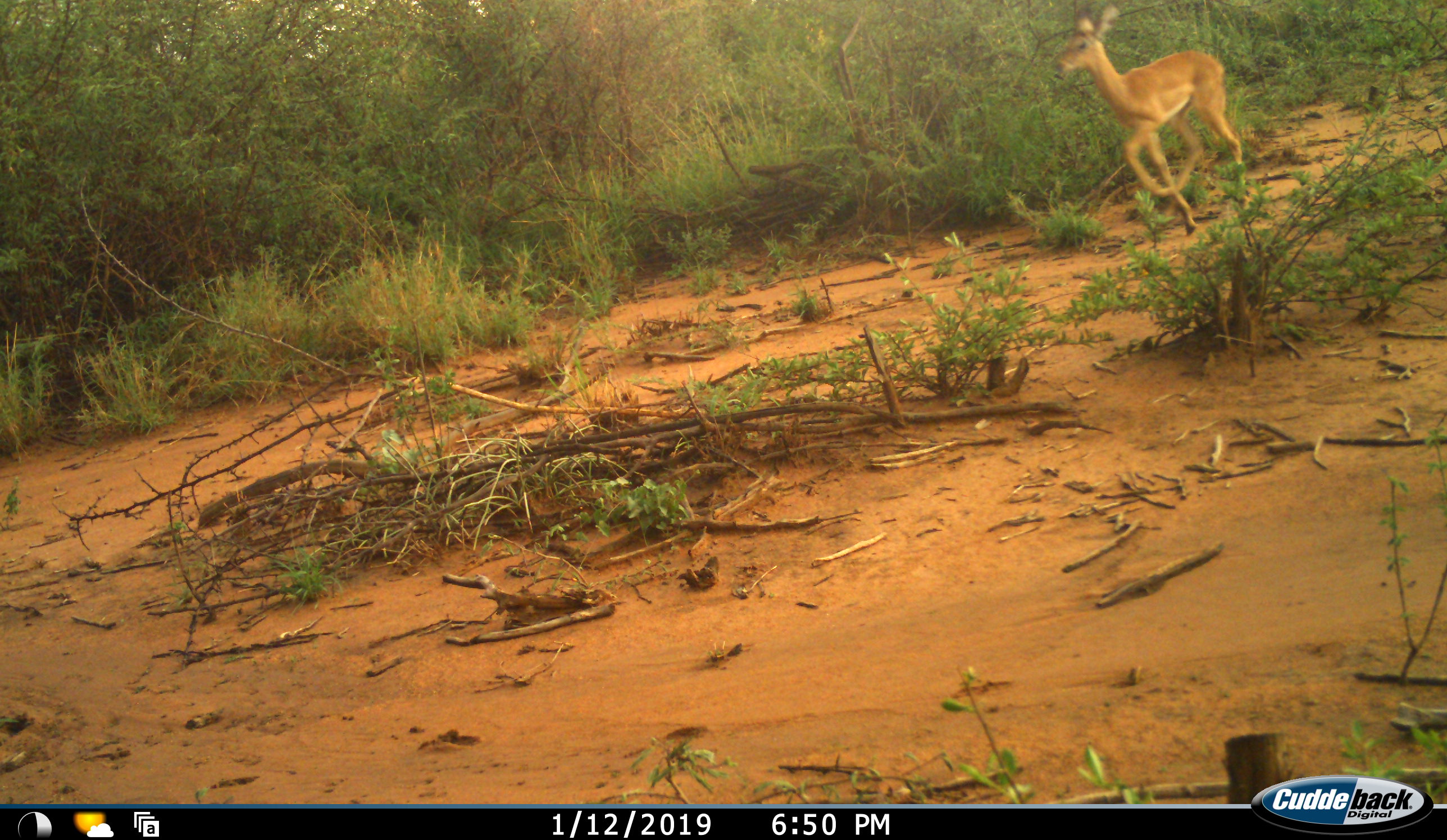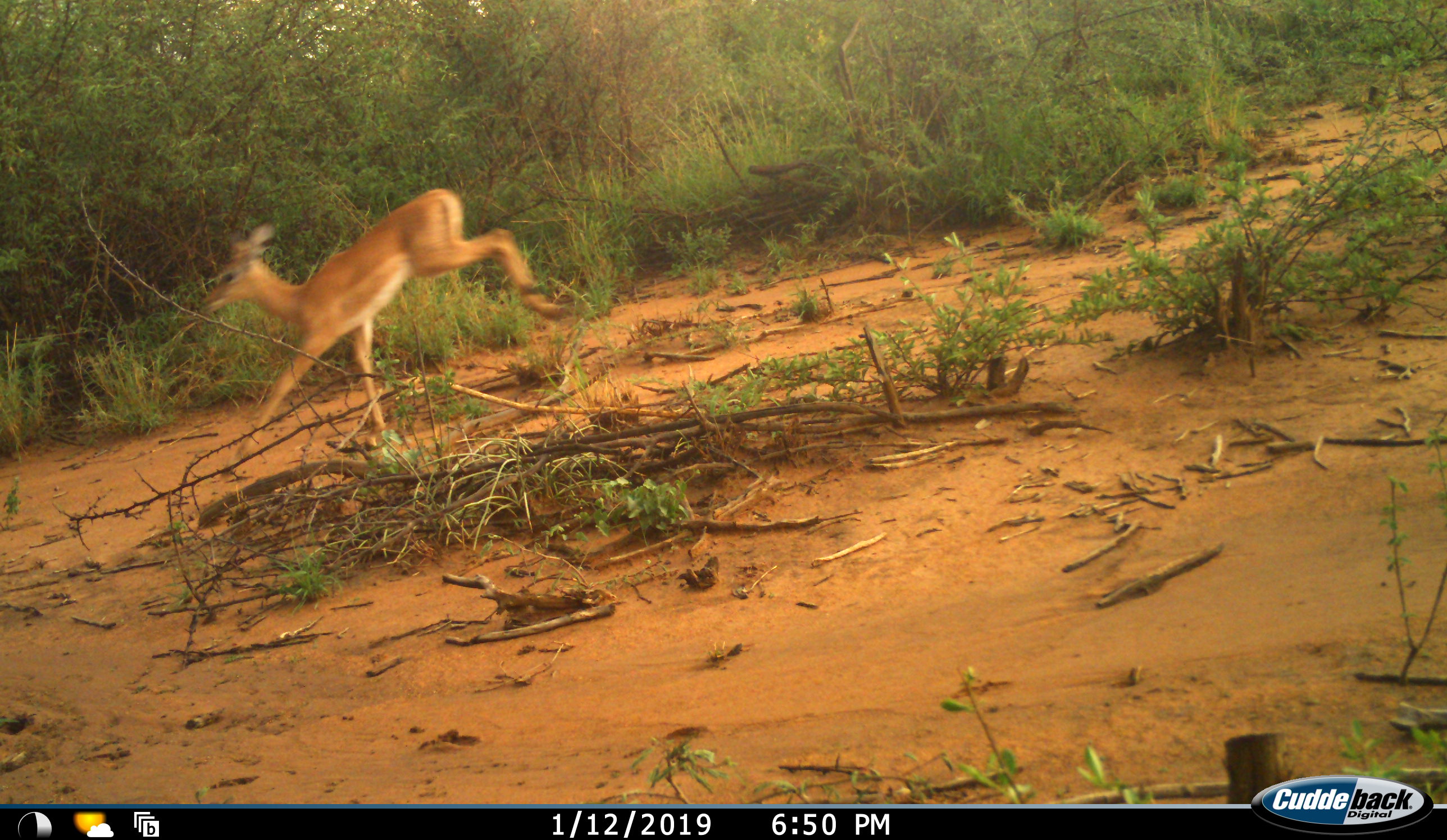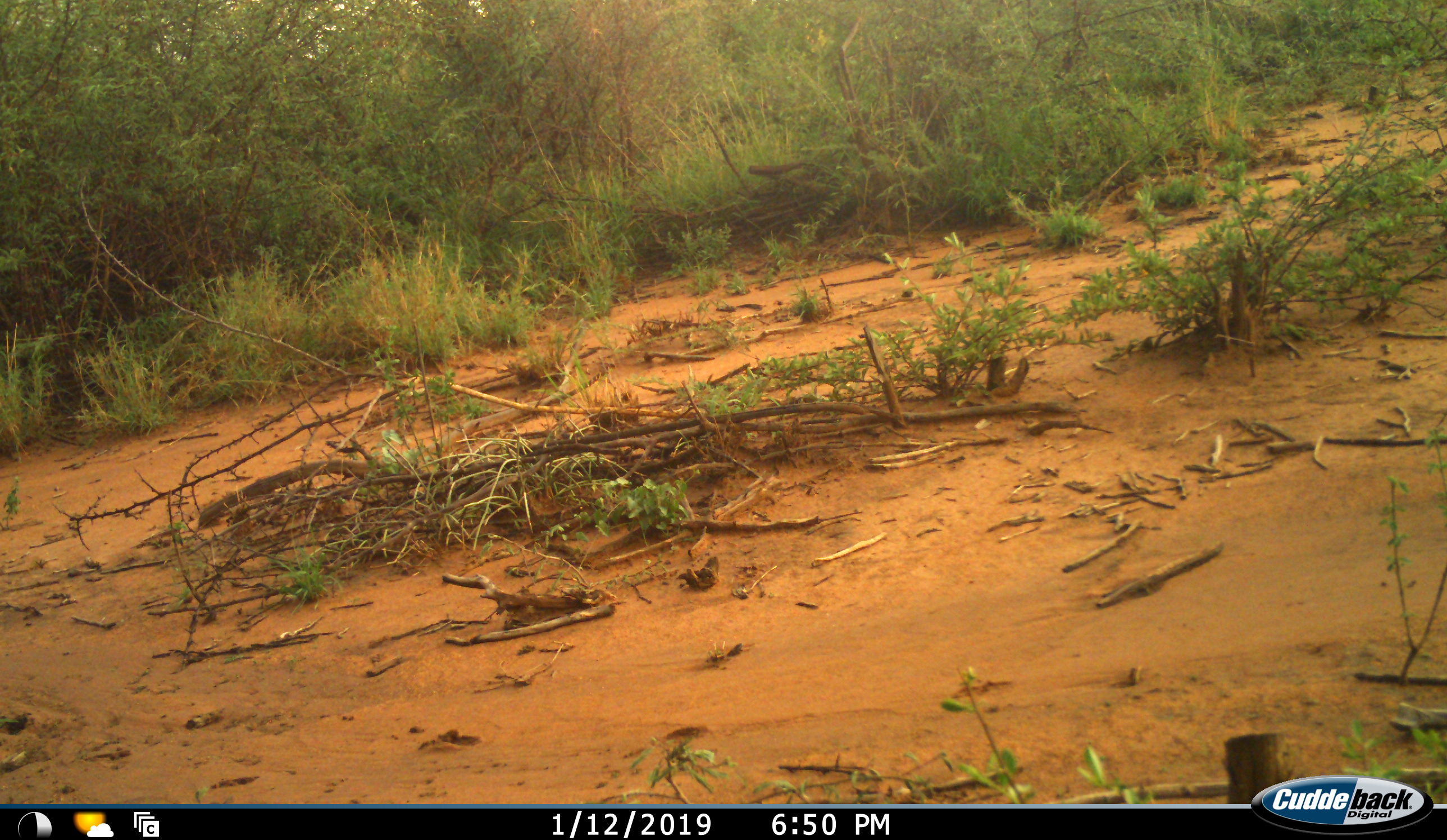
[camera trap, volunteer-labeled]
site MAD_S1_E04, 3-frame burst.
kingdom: Animalia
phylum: Chordata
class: Mammalia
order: Artiodactyla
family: Bovidae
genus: Aepyceros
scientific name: Aepyceros melampus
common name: impala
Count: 1.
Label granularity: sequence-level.